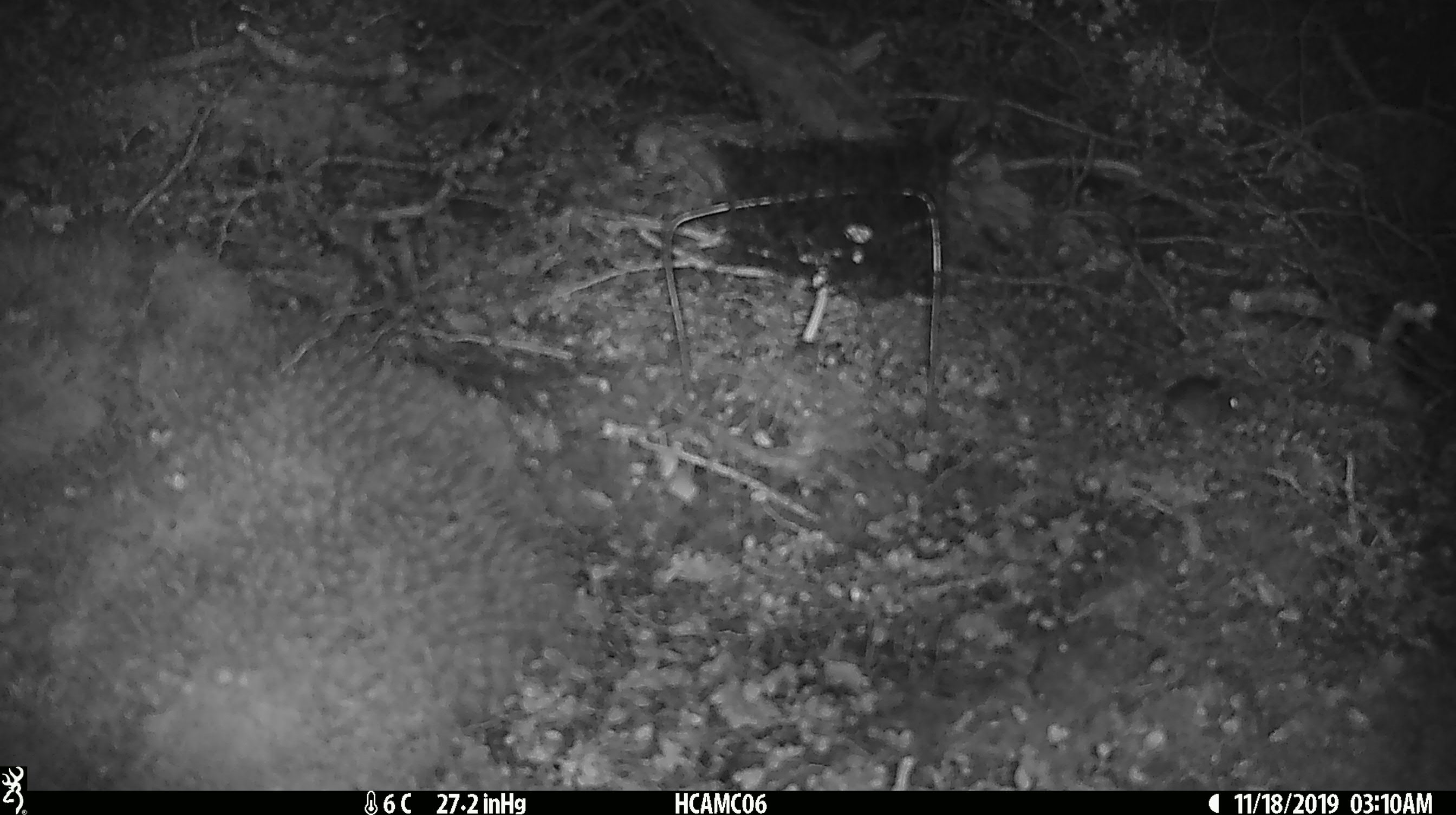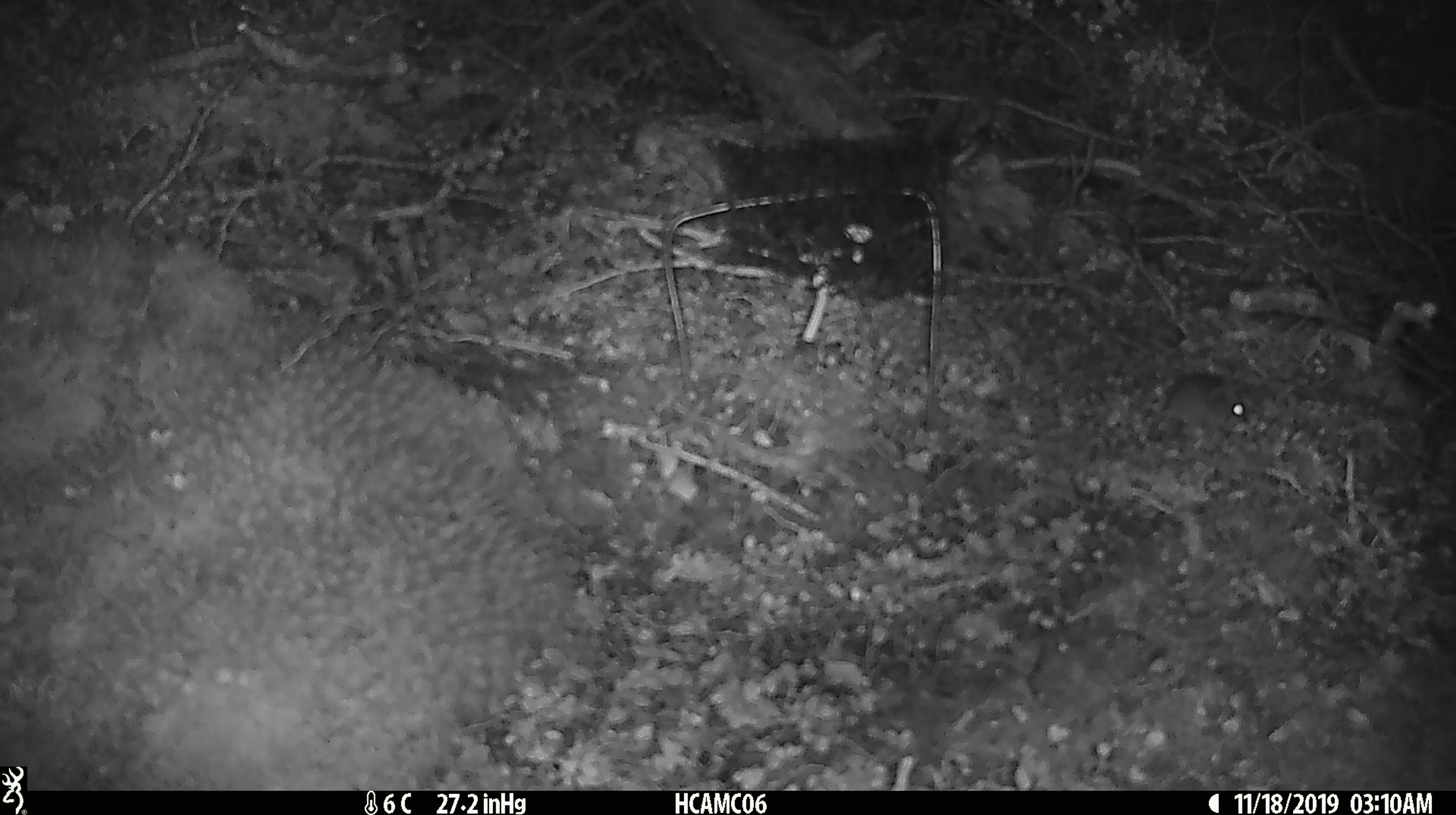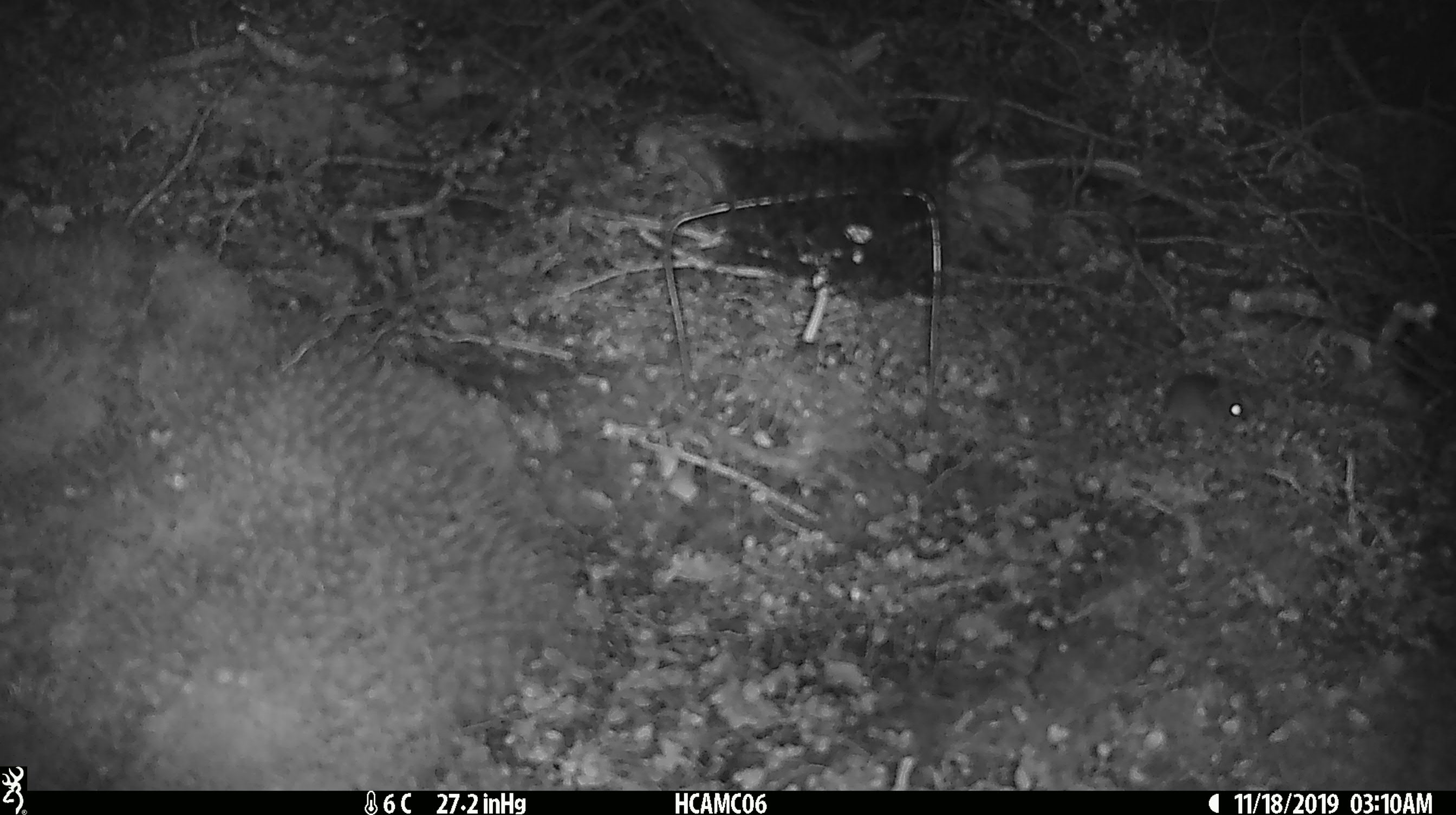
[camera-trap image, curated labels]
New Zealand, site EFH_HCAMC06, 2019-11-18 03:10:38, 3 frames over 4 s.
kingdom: Animalia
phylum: Chordata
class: Mammalia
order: Rodentia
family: Muridae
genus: Mus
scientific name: Mus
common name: mouse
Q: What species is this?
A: Mouse (Mus).